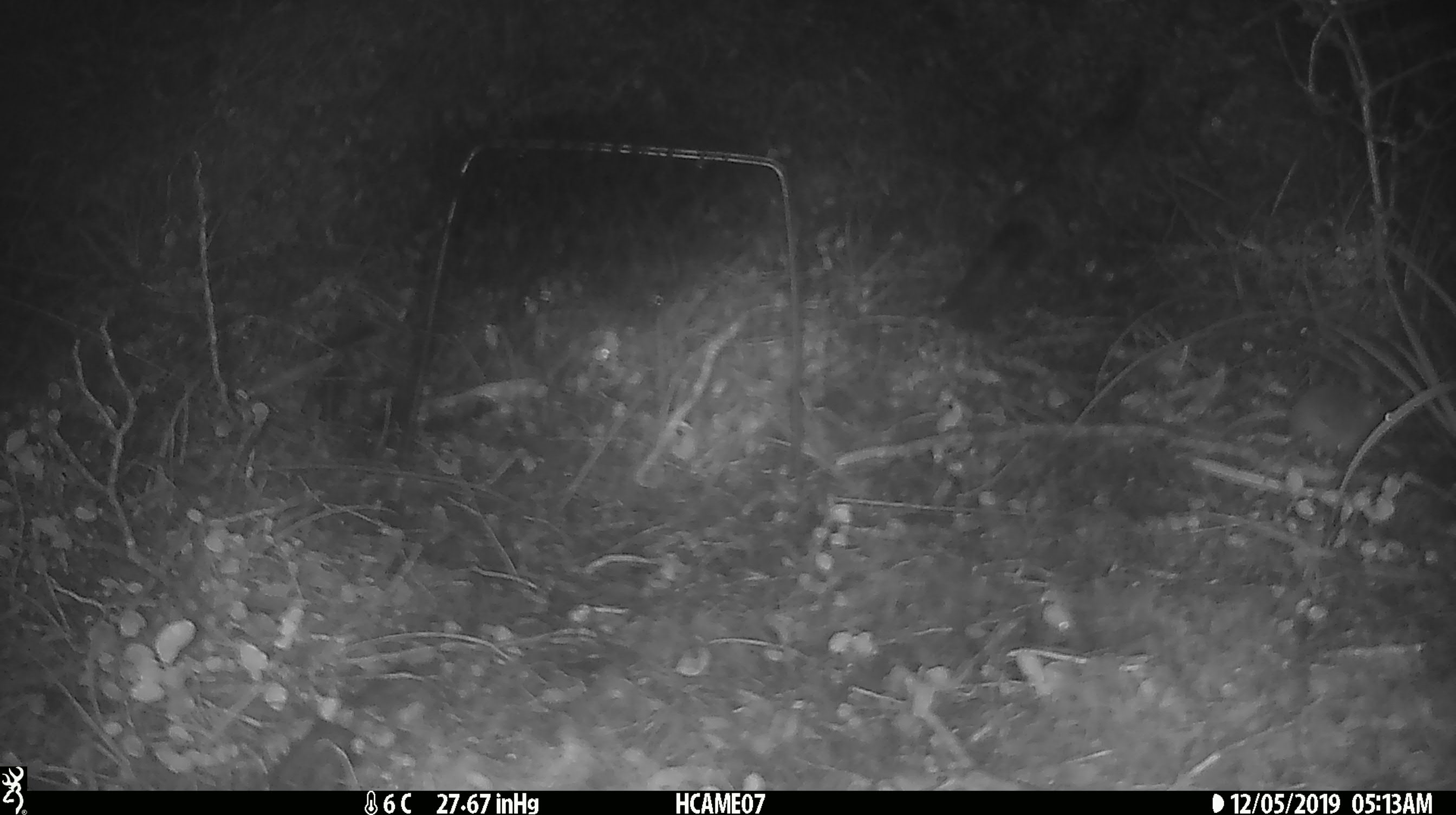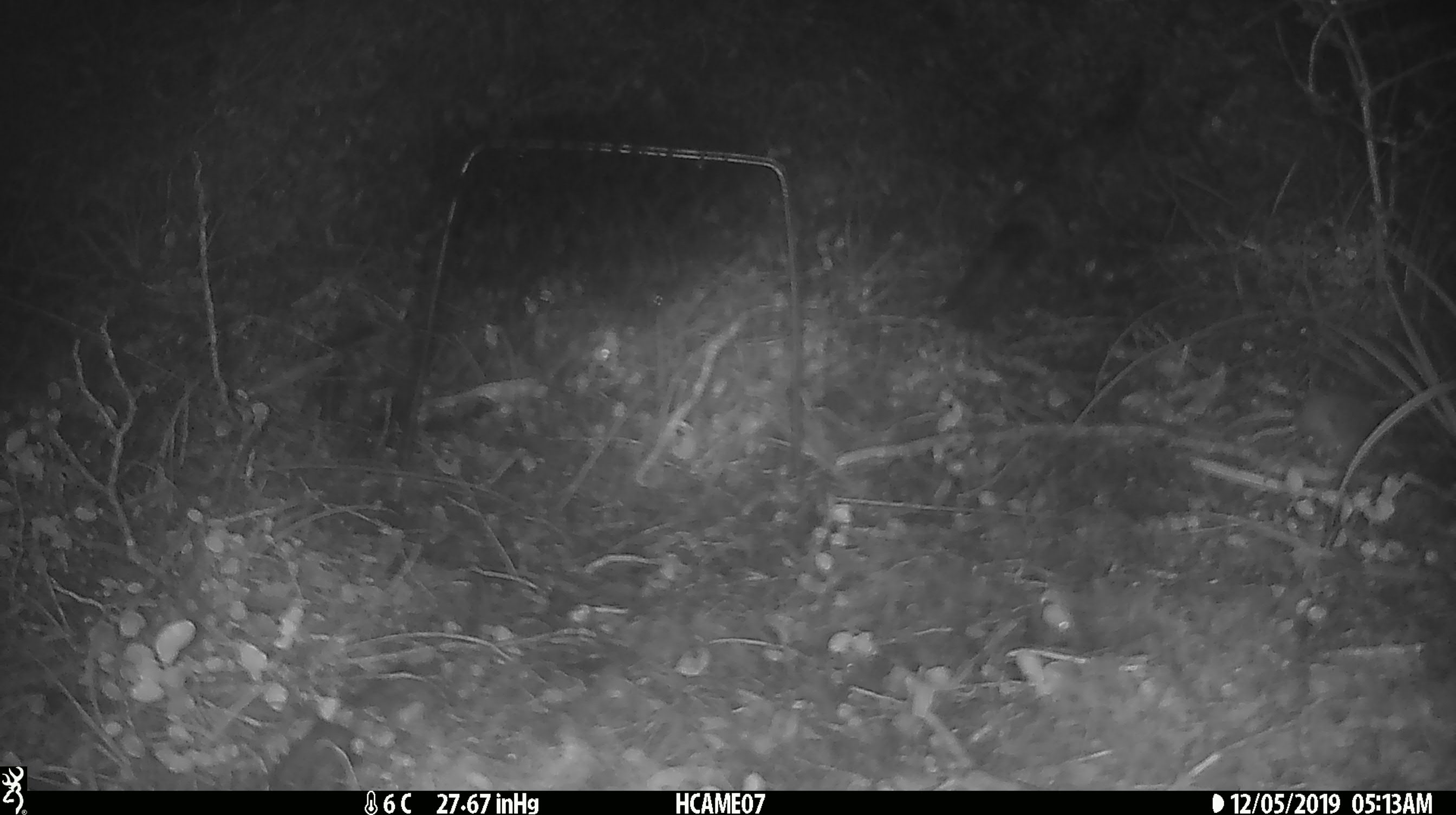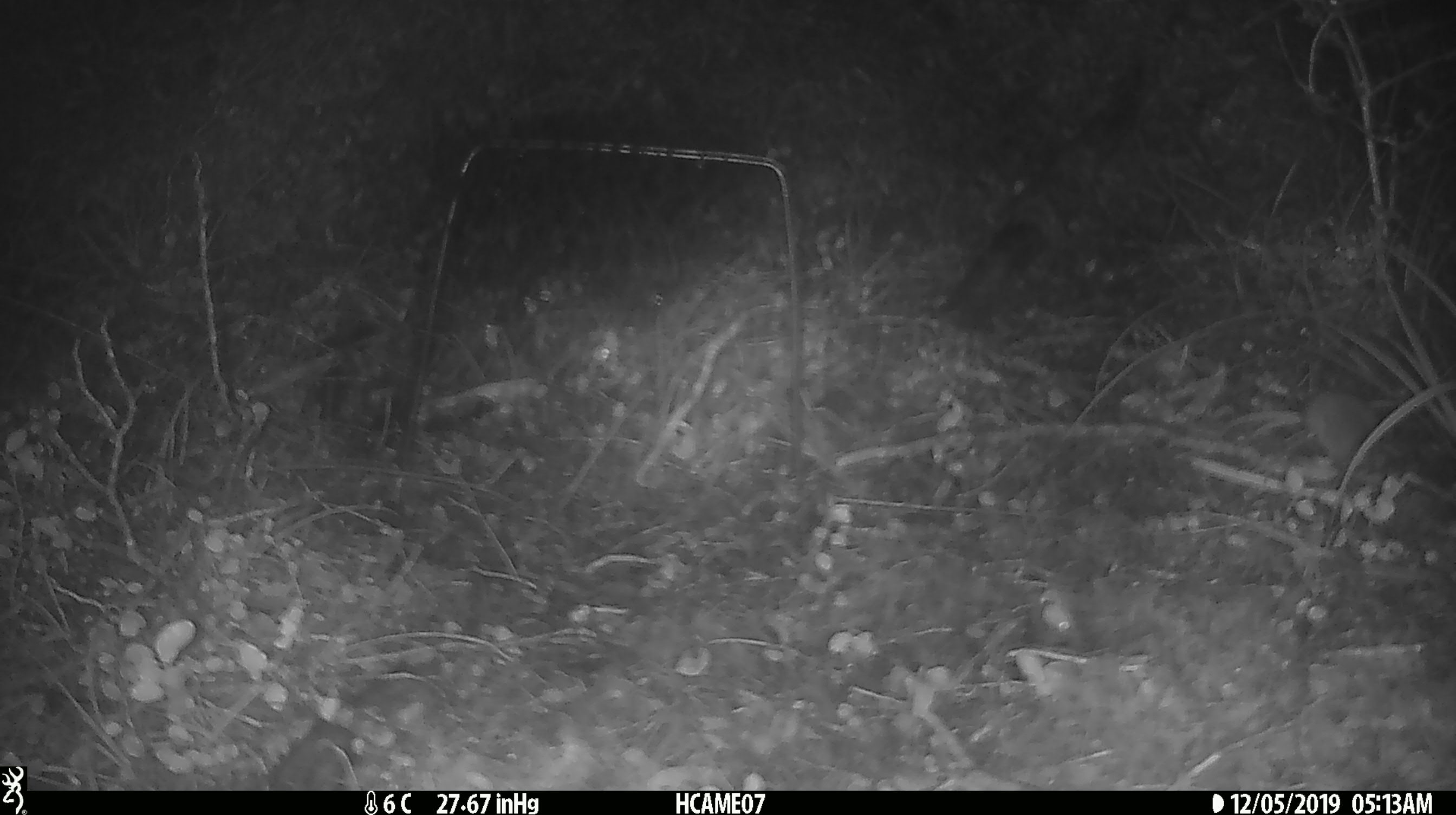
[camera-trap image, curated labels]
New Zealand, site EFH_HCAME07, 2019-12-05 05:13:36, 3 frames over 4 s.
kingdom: Animalia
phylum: Chordata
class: Mammalia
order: Rodentia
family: Muridae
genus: Mus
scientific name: Mus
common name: mouse